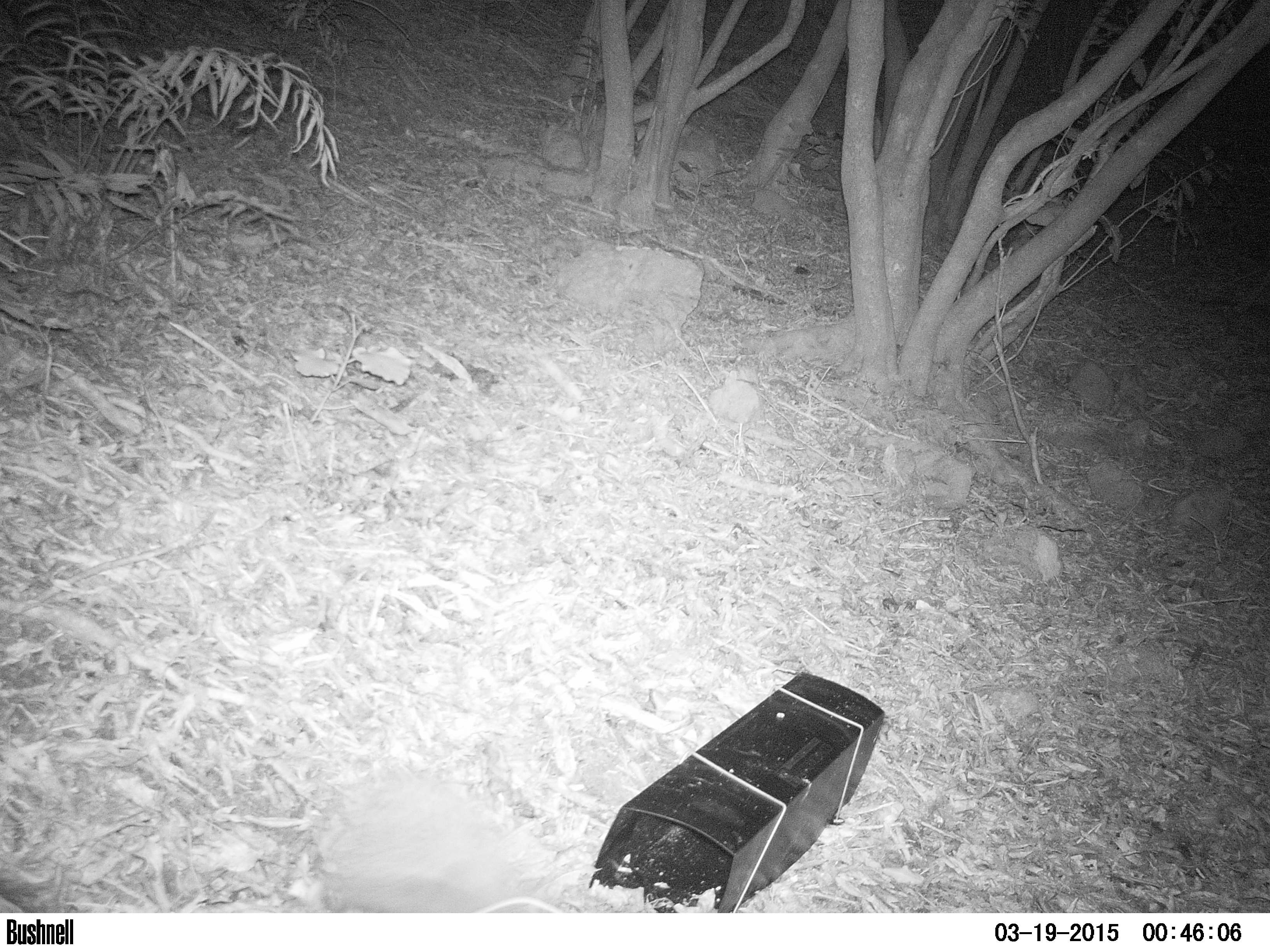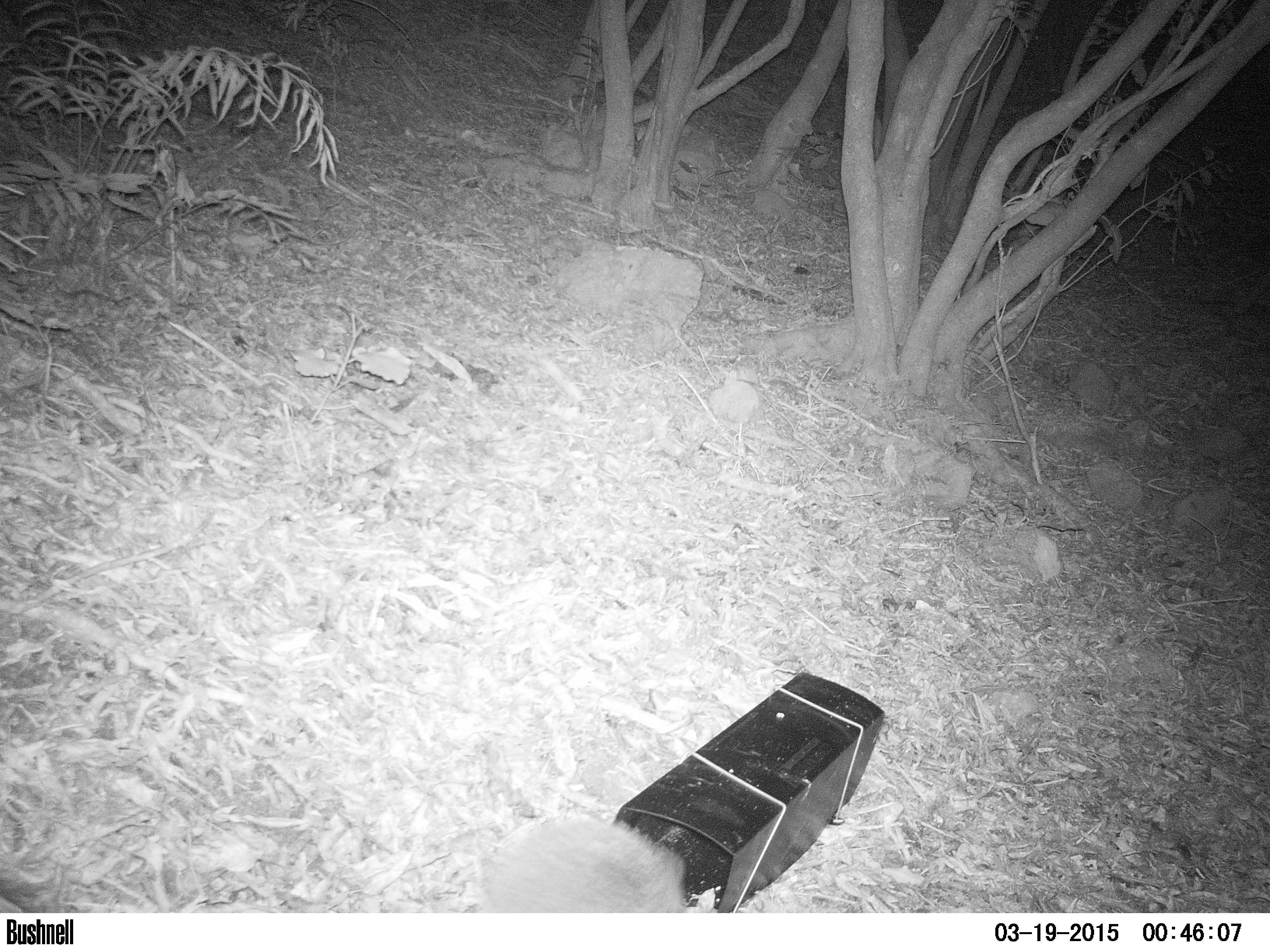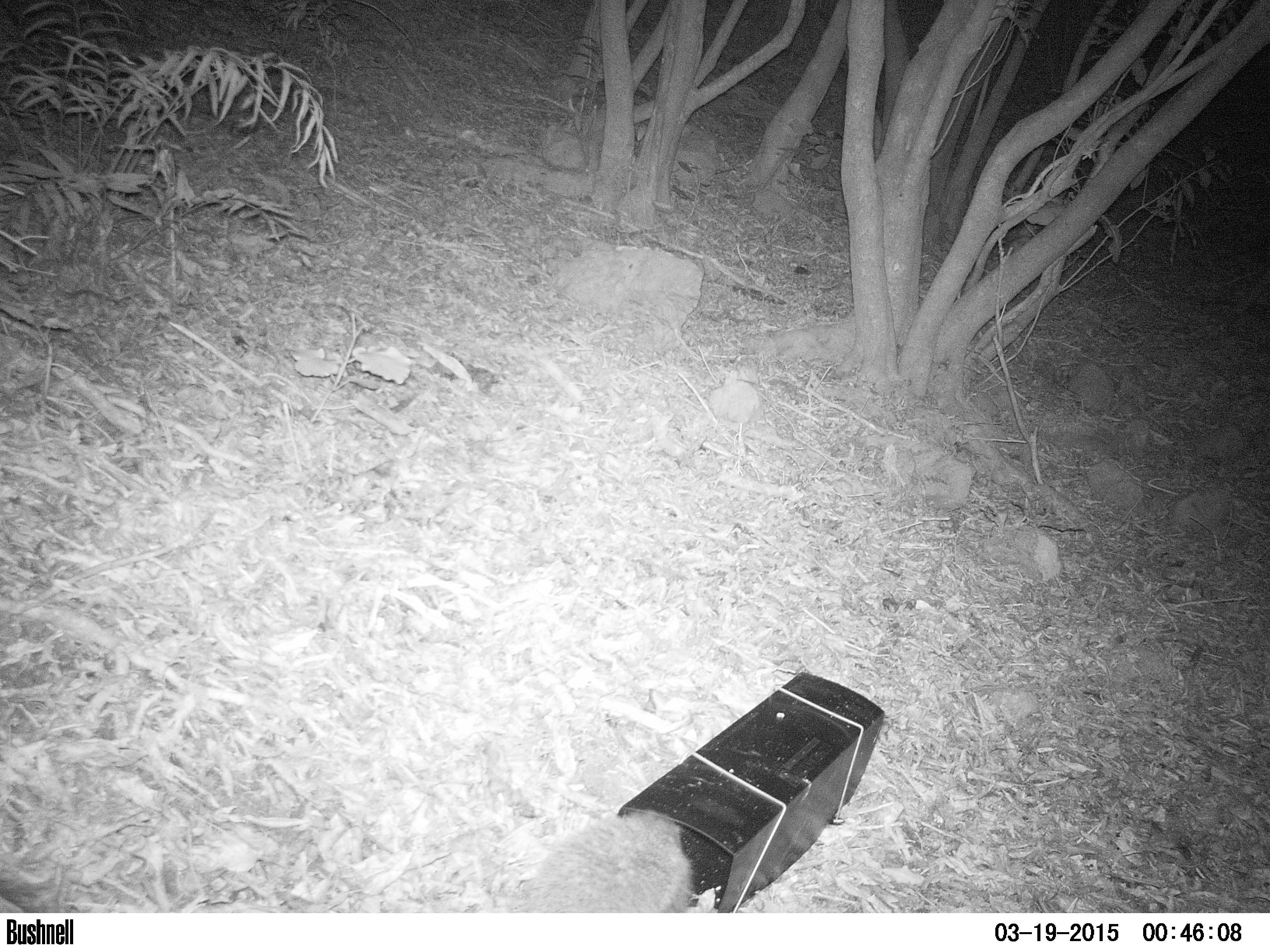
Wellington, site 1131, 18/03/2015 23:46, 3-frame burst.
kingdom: Animalia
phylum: Chordata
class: Mammalia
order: Eulipotyphla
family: Erinaceidae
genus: Erinaceus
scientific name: Erinaceus europaeus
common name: hedgehog